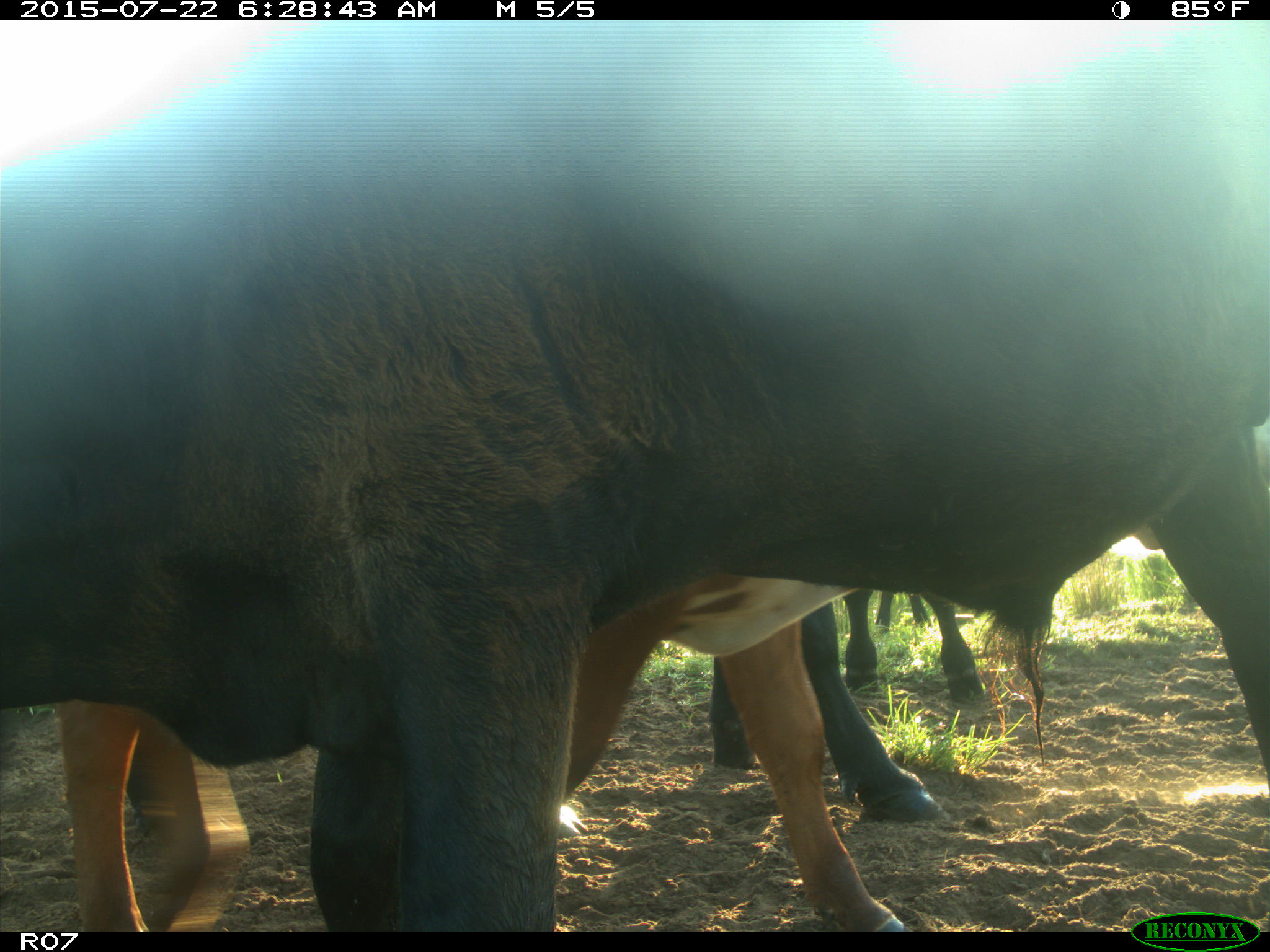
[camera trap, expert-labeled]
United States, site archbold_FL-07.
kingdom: Animalia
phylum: Chordata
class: Mammalia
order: Carnivora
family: Procyonidae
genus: Procyon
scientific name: Procyon lotor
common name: common raccoon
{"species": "Procyon lotor (common raccoon)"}